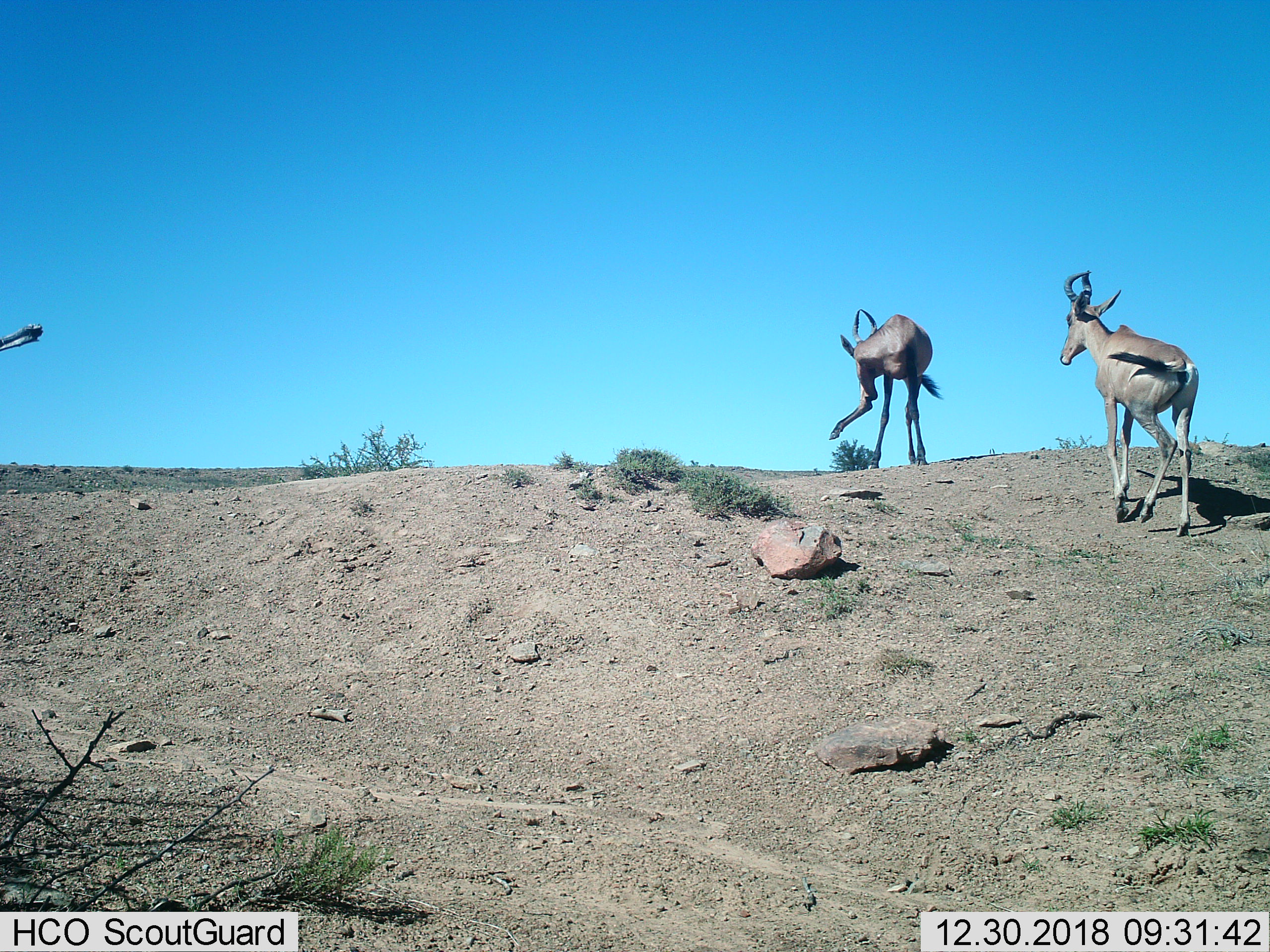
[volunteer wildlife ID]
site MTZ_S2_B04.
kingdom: Animalia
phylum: Chordata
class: Mammalia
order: Artiodactyla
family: Bovidae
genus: Alcelaphus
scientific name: Alcelaphus buselaphus caama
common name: red hartebeest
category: hartebeestred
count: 2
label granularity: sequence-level